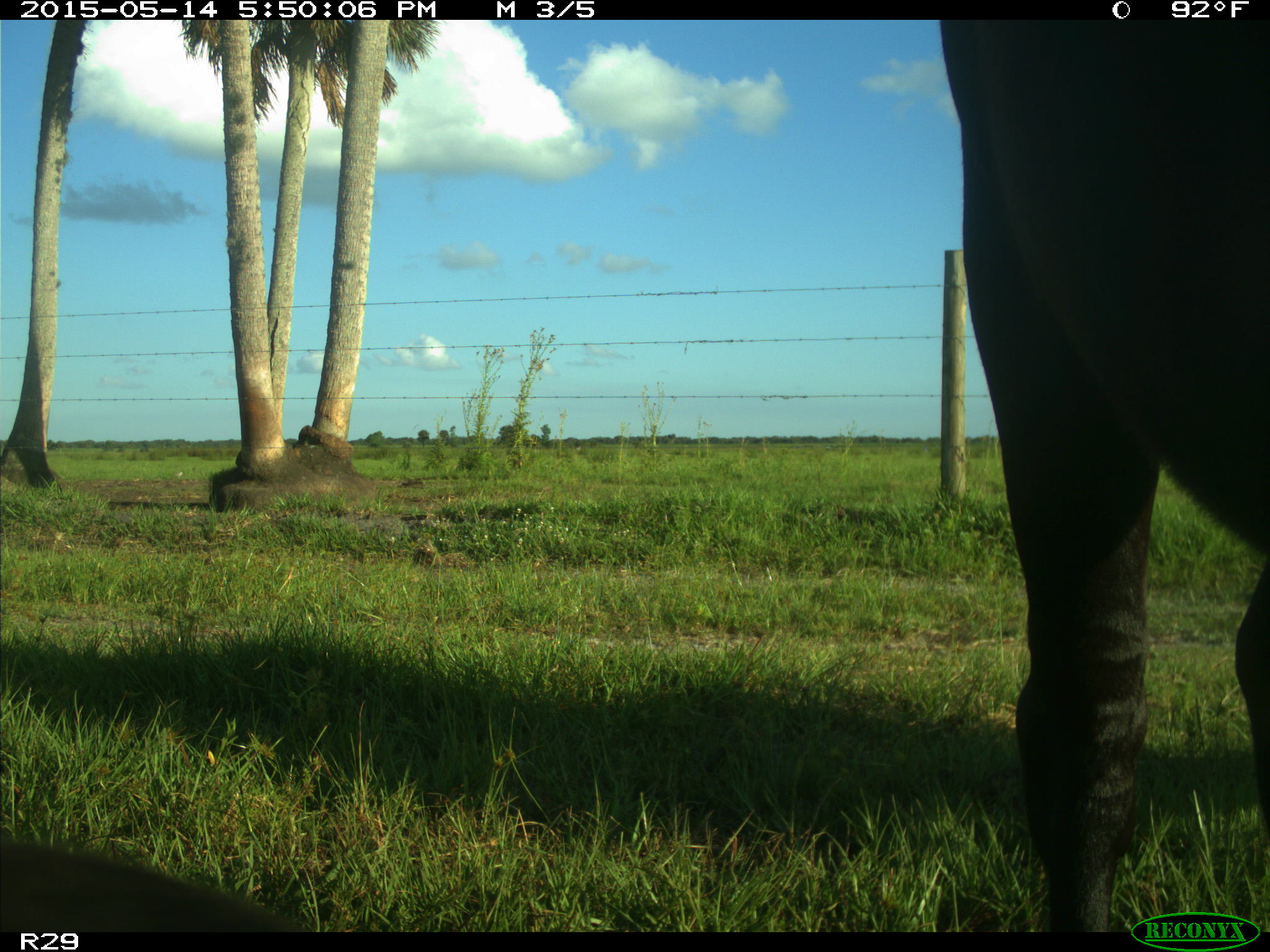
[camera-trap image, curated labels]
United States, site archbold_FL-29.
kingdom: Animalia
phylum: Chordata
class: Mammalia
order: Artiodactyla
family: Bovidae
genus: Bos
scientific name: Bos taurus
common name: domestic cow